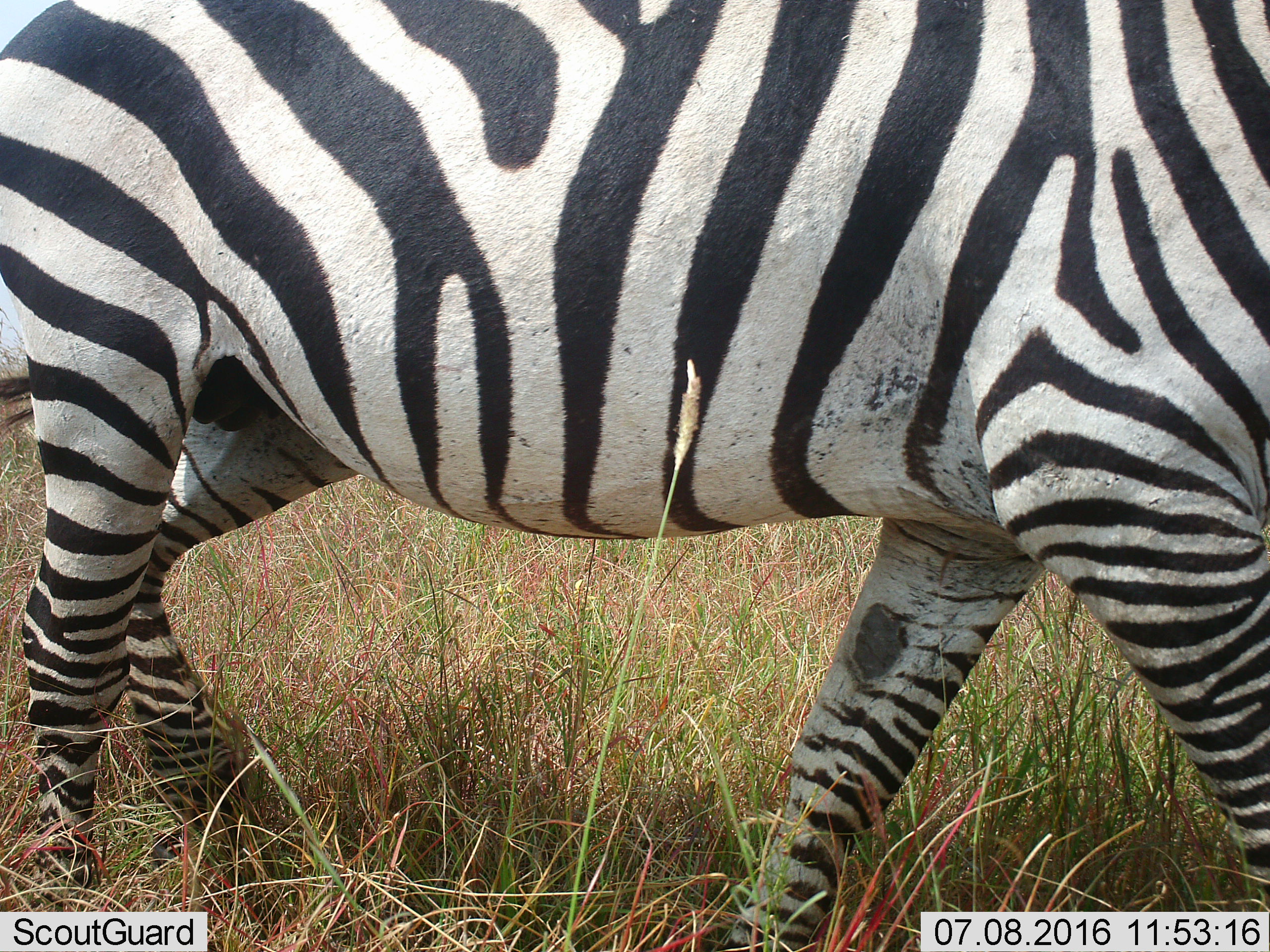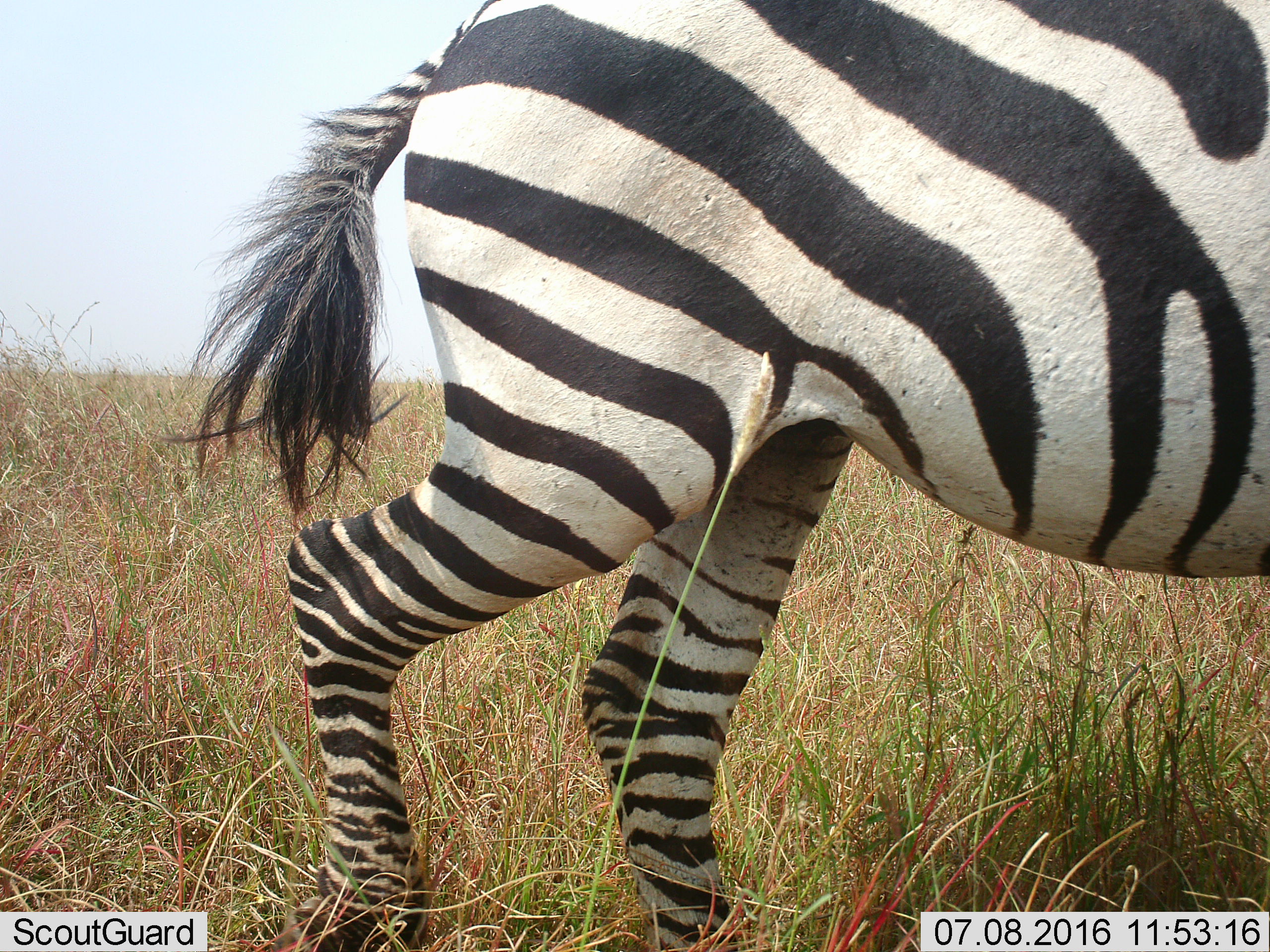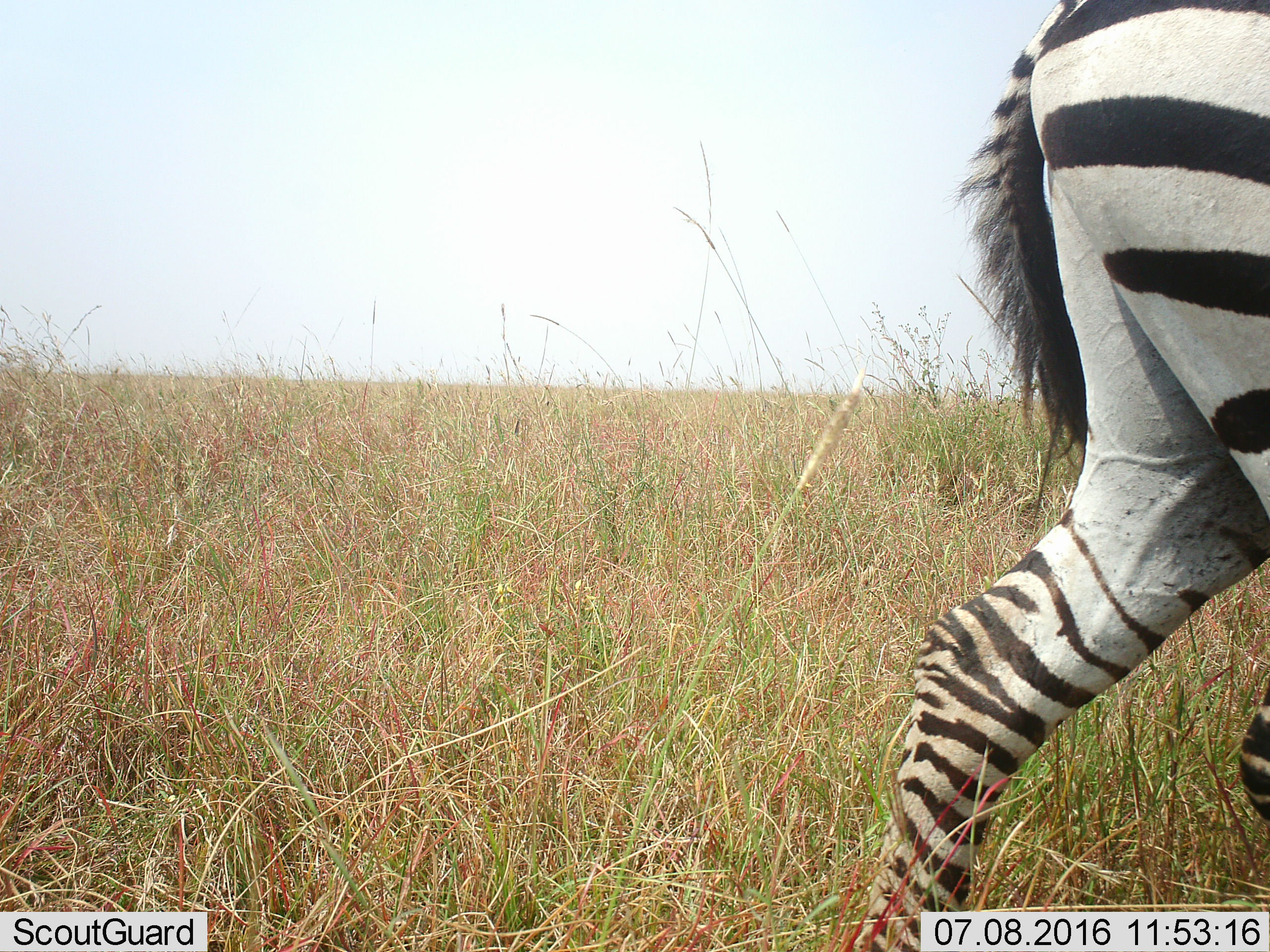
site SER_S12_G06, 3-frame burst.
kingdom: Animalia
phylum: Chordata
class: Mammalia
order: Perissodactyla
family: Equidae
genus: Equus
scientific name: Equus quagga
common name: plains zebra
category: zebraplains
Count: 1.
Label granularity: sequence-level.